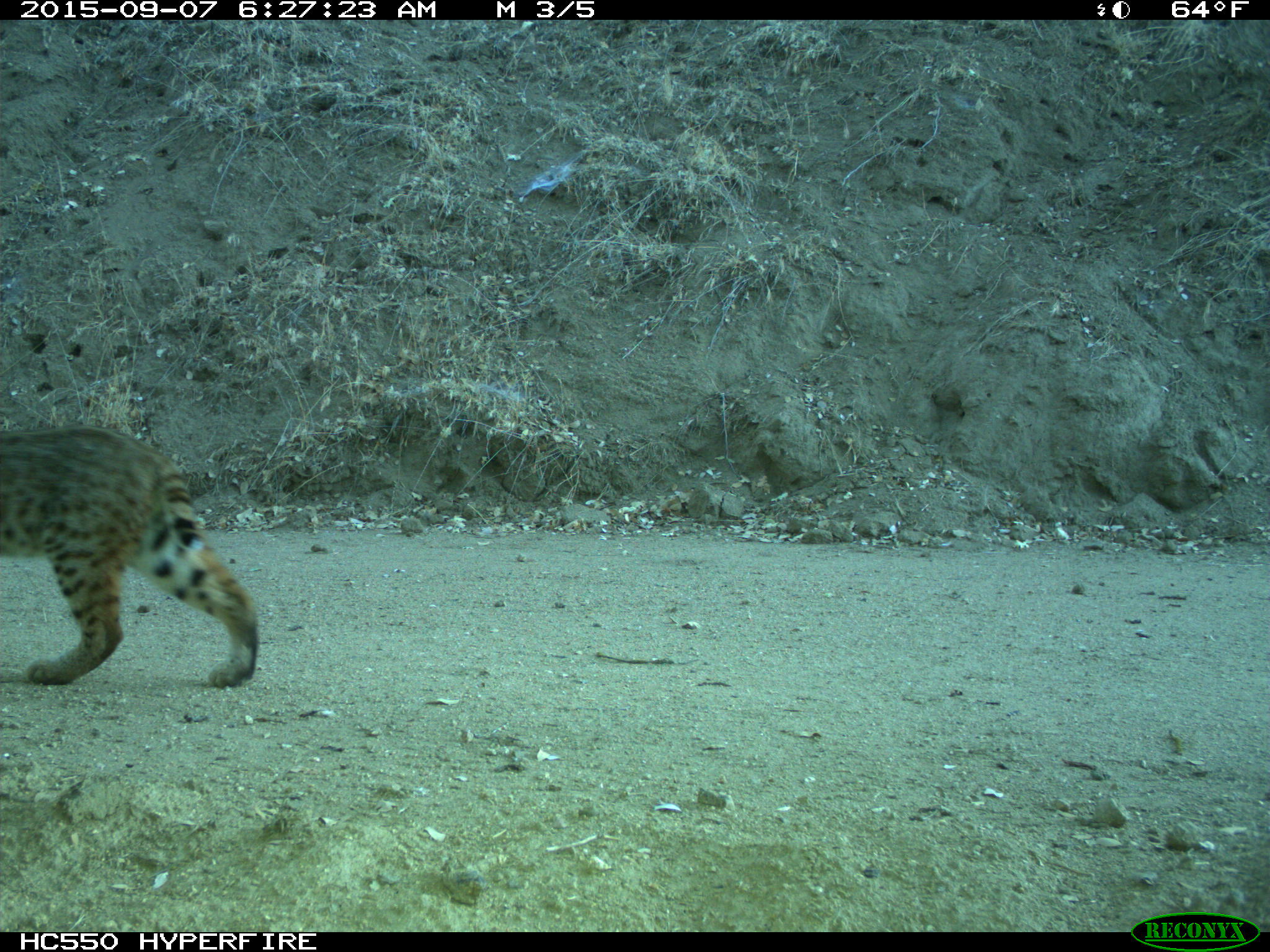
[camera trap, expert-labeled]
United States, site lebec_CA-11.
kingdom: Animalia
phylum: Chordata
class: Mammalia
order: Carnivora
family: Felidae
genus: Lynx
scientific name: Lynx rufus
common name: bobcat